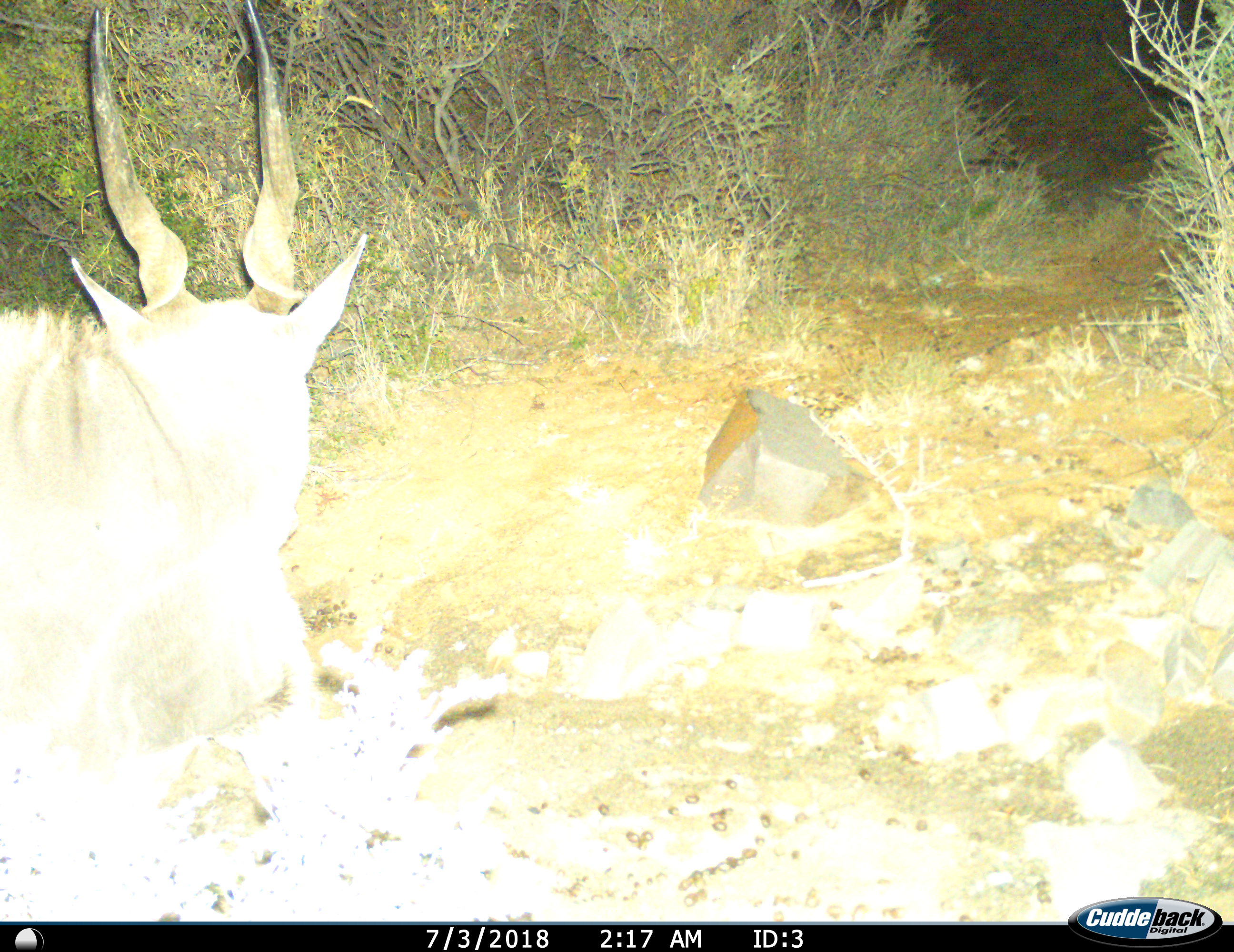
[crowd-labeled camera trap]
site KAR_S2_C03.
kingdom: Animalia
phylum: Chordata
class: Mammalia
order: Artiodactyla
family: Bovidae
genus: Tragelaphus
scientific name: Tragelaphus oryx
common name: eland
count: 1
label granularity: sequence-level